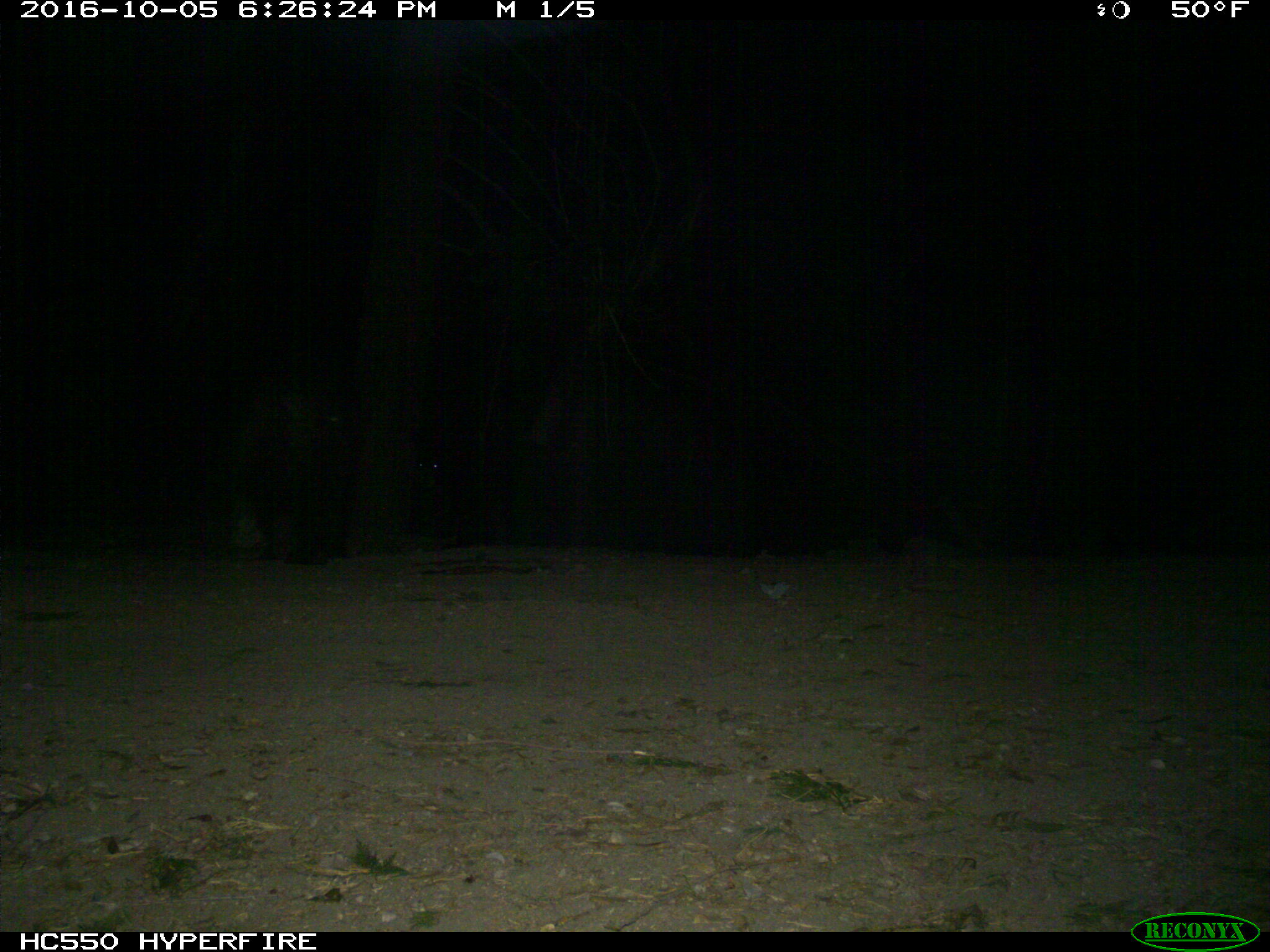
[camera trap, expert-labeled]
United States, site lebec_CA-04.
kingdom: Animalia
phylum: Chordata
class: Mammalia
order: Carnivora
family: Ursidae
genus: Ursus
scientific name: Ursus americanus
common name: american black bear